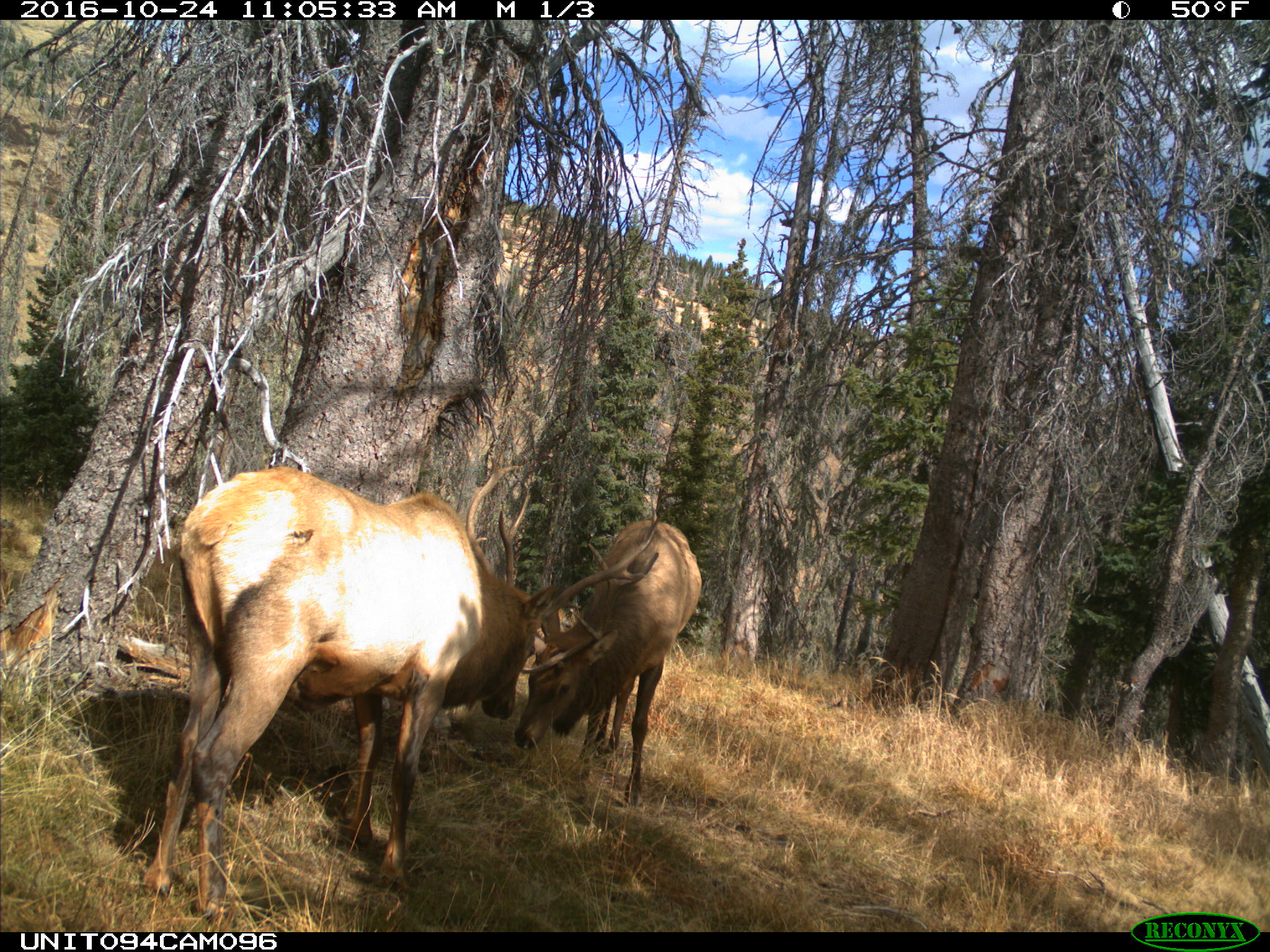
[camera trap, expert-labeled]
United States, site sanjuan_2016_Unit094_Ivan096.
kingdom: Animalia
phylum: Chordata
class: Mammalia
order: Artiodactyla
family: Cervidae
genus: Cervus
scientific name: Cervus elaphus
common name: red deer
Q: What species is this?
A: Cervus elaphus (red deer).